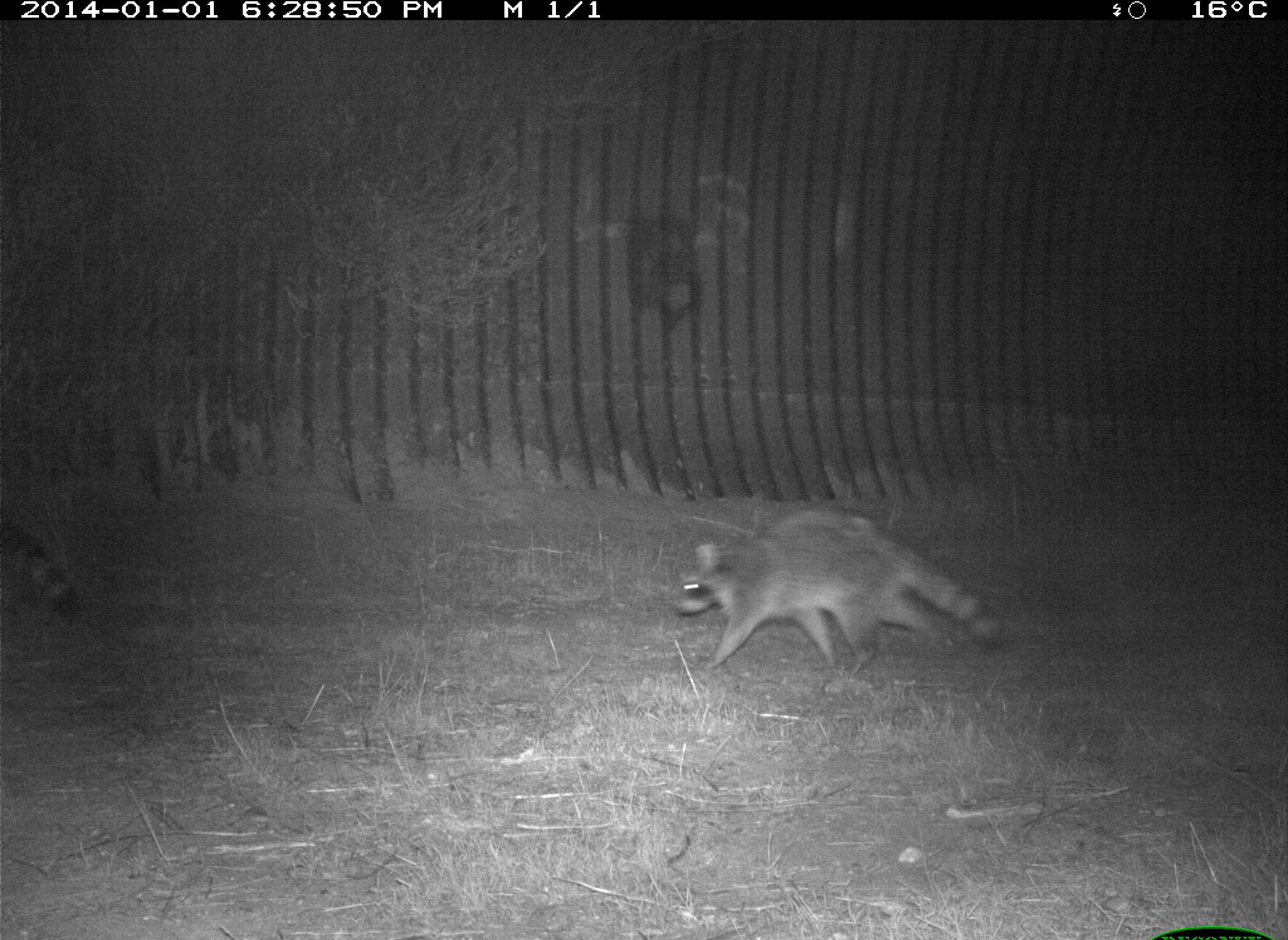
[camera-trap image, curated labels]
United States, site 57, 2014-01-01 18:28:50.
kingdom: Animalia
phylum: Chordata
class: Mammalia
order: Carnivora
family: Procyonidae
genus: Procyon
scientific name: Procyon lotor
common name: raccoon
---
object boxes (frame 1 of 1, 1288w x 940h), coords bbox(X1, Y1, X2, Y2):
raccoon: bbox(669, 511, 1007, 676)